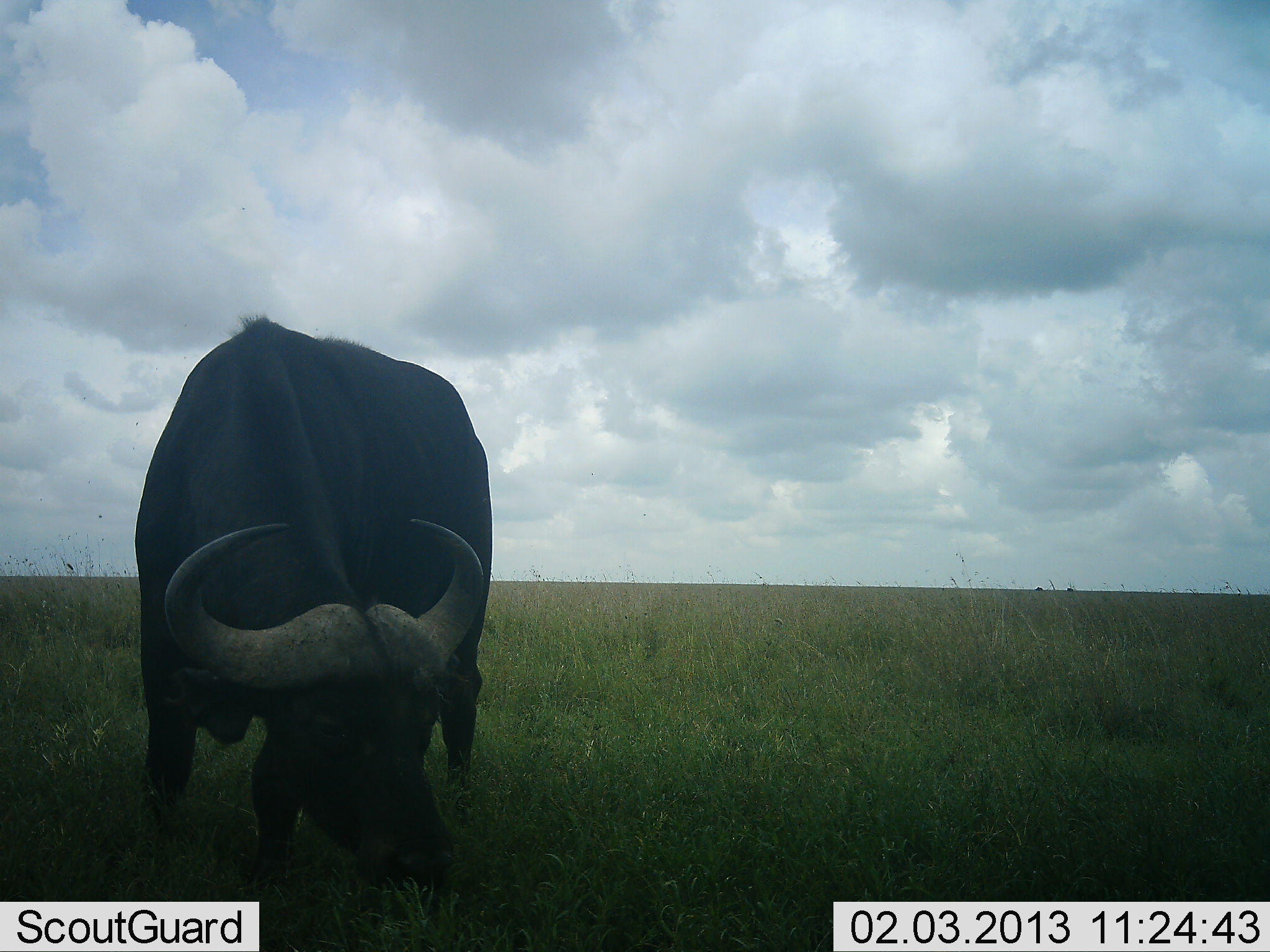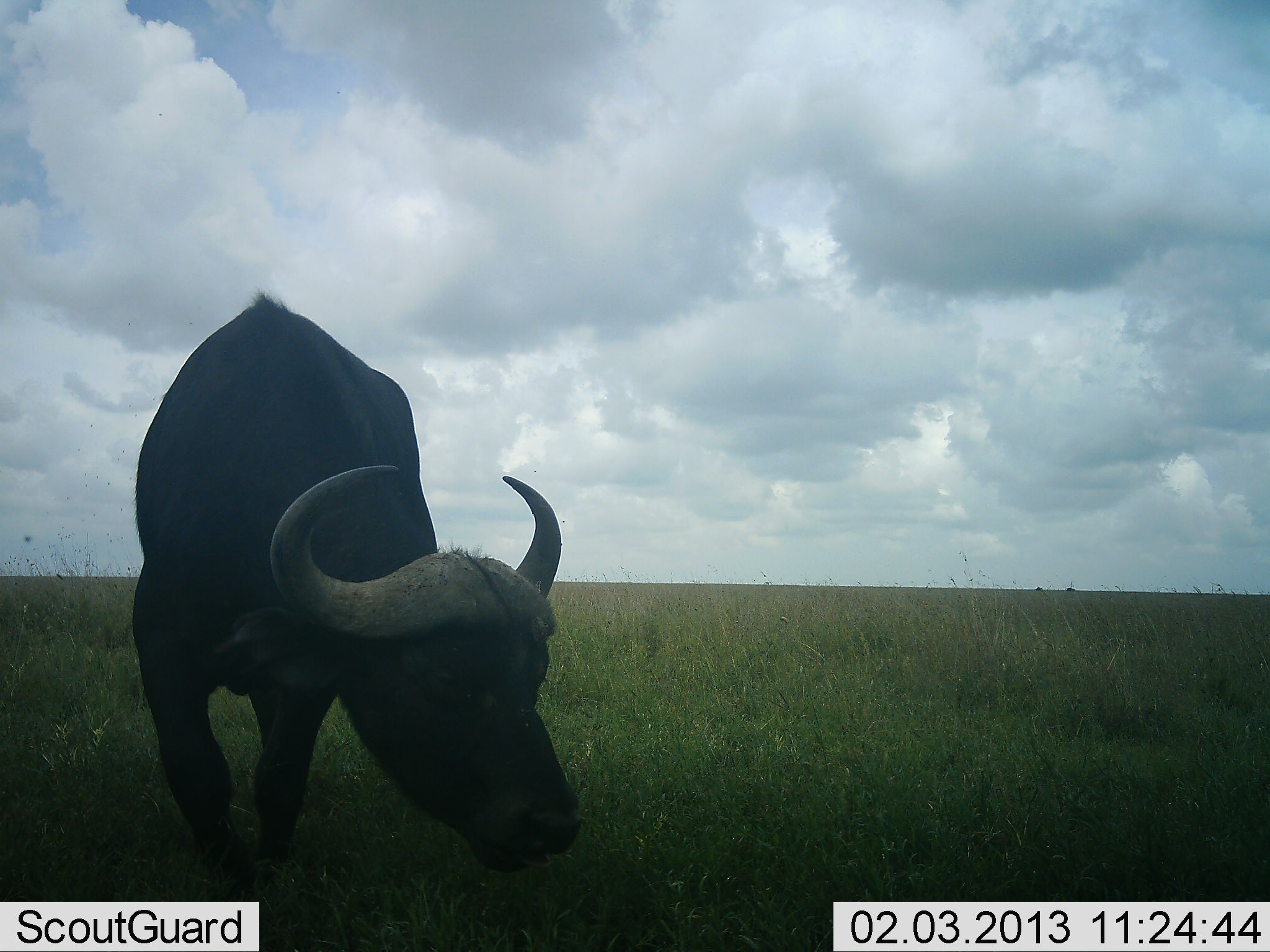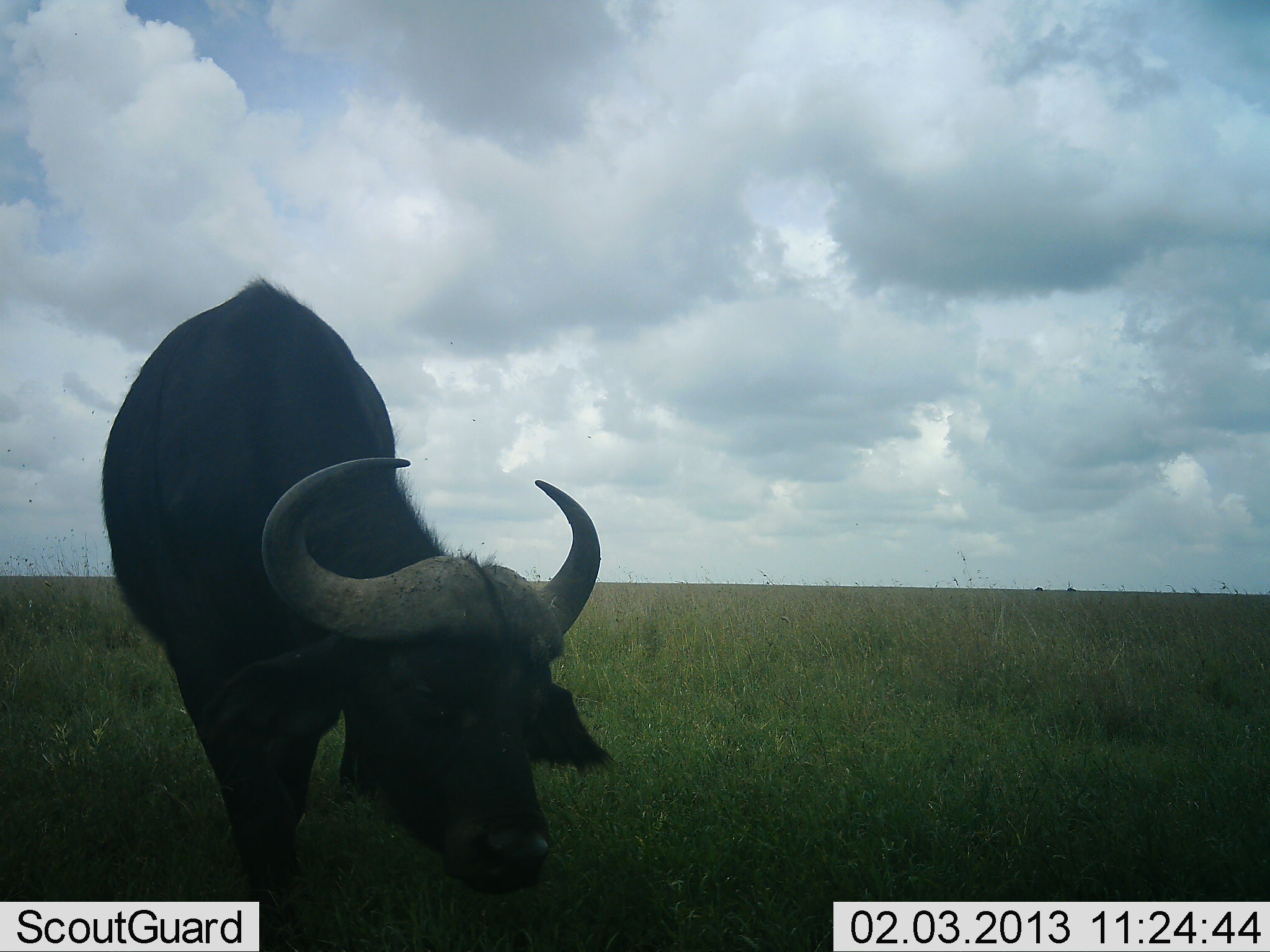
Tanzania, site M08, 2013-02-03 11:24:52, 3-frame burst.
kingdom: Animalia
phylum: Chordata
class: Mammalia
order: Artiodactyla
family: Bovidae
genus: Syncerus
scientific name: Syncerus caffer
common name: cape buffalo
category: buffalo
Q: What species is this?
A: Buffalo (cape buffalo) (Syncerus caffer).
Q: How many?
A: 1.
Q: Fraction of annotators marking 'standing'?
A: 26%.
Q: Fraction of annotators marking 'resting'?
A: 0%.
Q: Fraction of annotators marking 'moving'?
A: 43%.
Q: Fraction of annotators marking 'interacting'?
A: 0%.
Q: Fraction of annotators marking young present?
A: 0%.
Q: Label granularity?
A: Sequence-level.